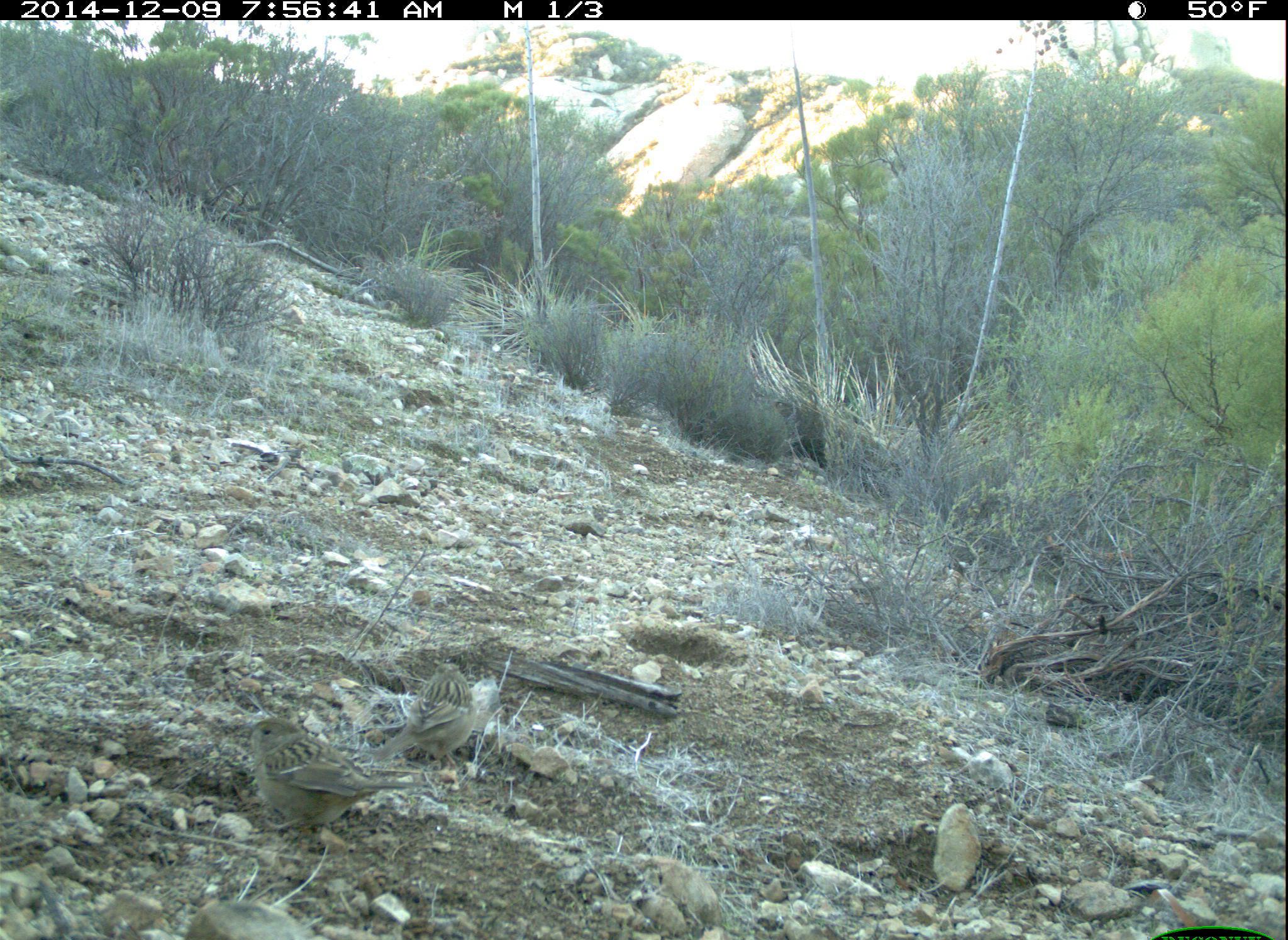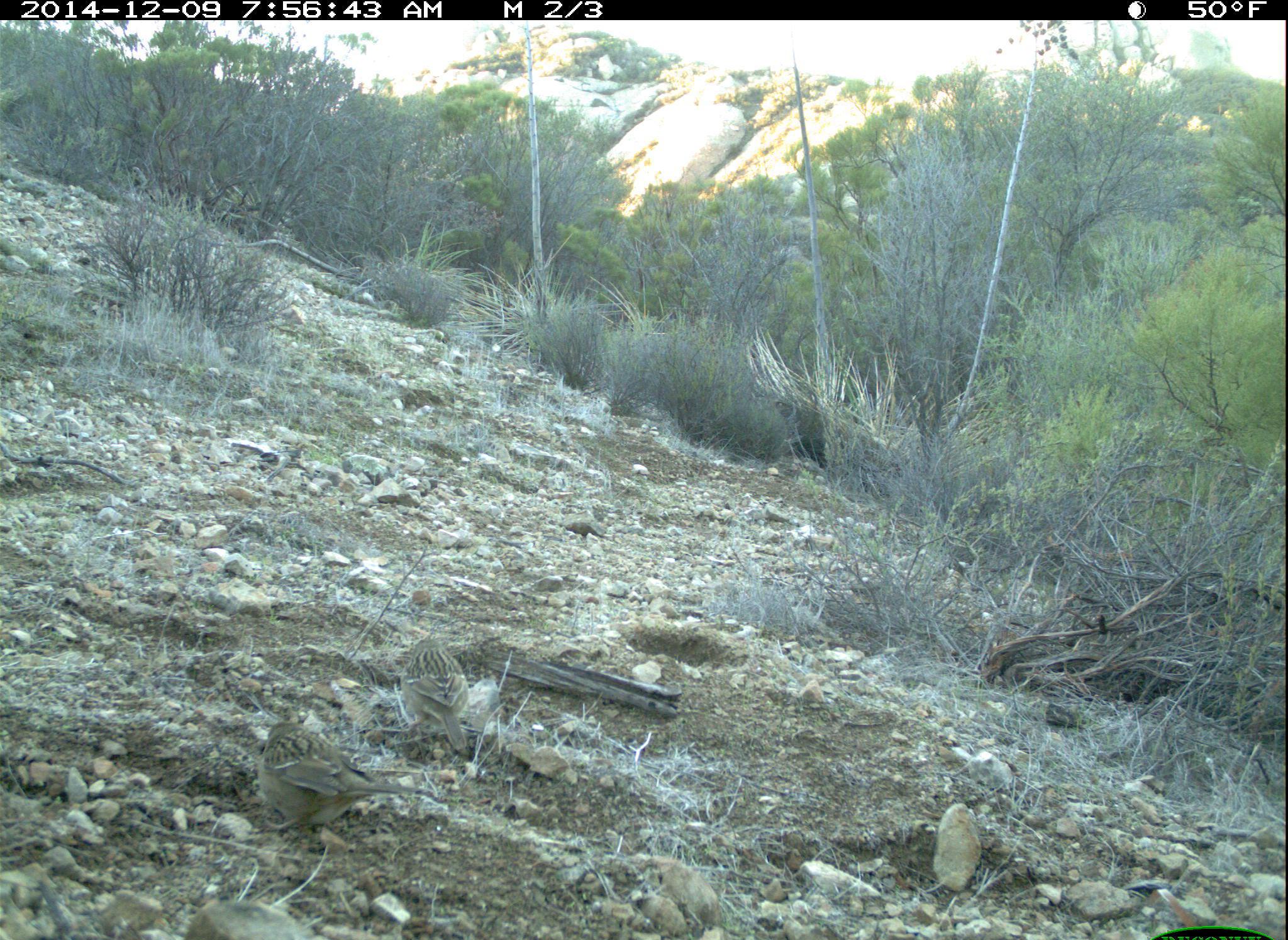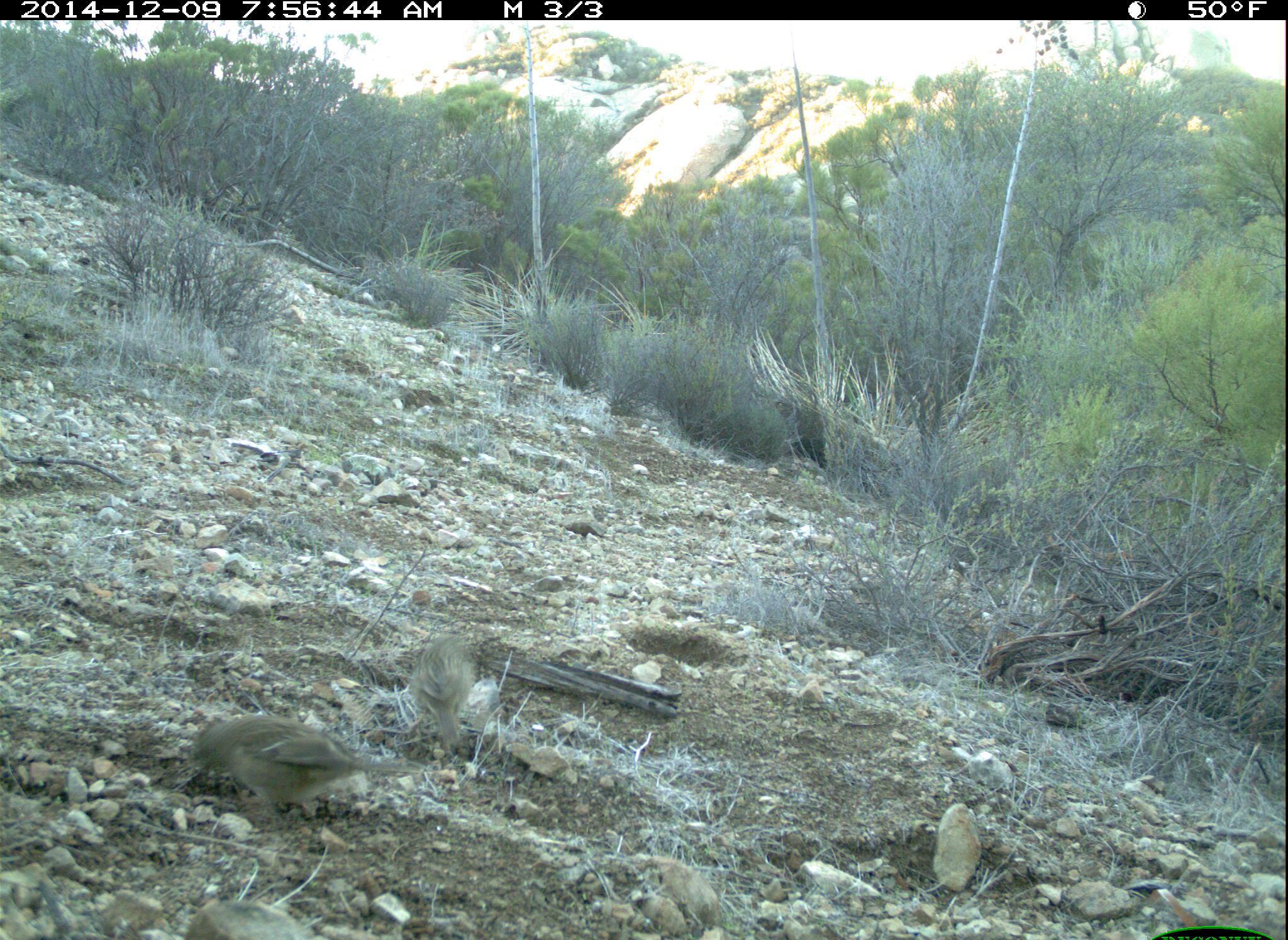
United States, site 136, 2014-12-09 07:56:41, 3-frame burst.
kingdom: Animalia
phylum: Chordata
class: Aves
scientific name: Aves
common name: bird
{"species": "bird (Aves)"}